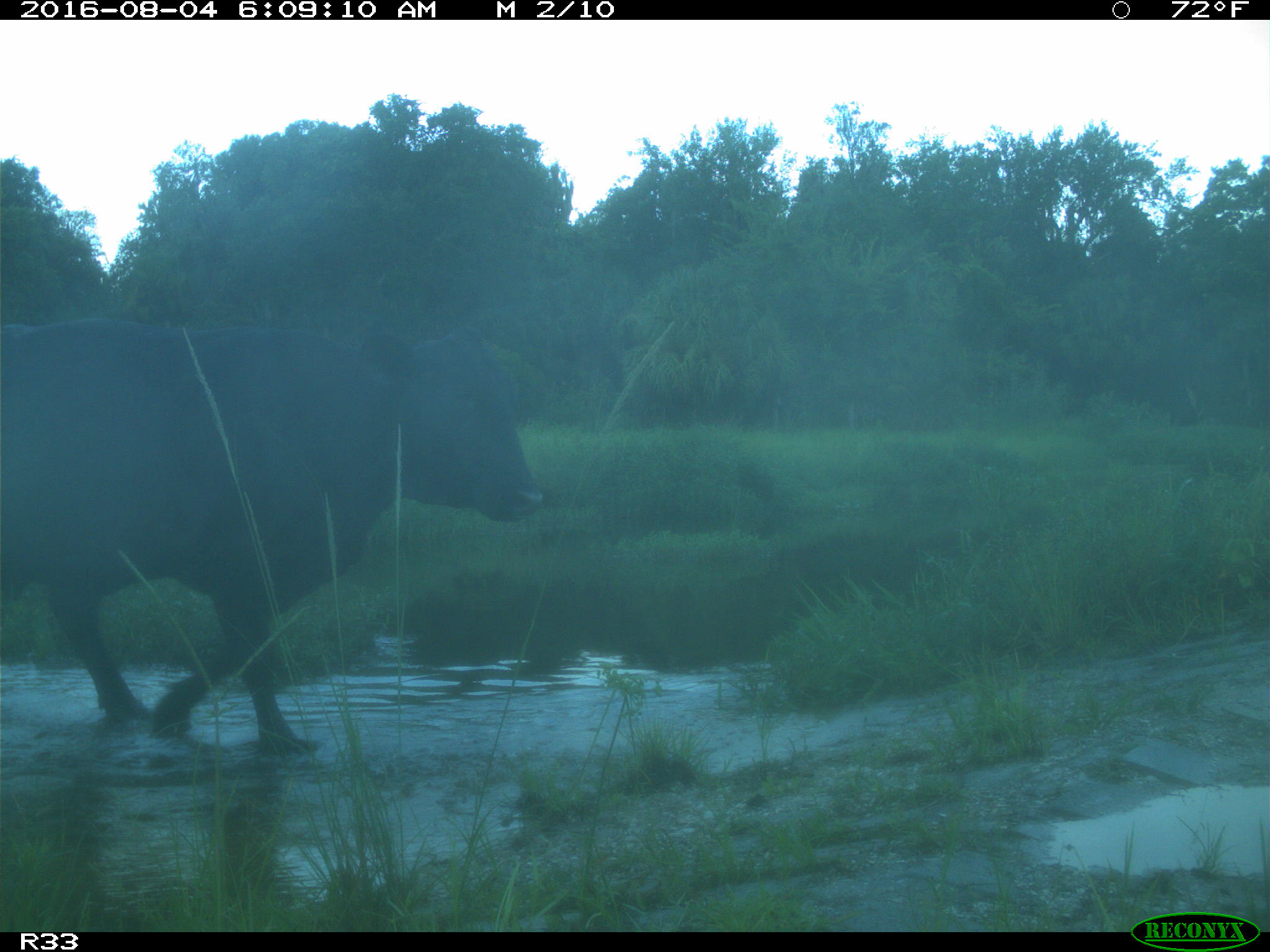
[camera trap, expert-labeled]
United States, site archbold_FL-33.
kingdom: Animalia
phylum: Chordata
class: Mammalia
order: Artiodactyla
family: Bovidae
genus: Bos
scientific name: Bos taurus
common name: domestic cow